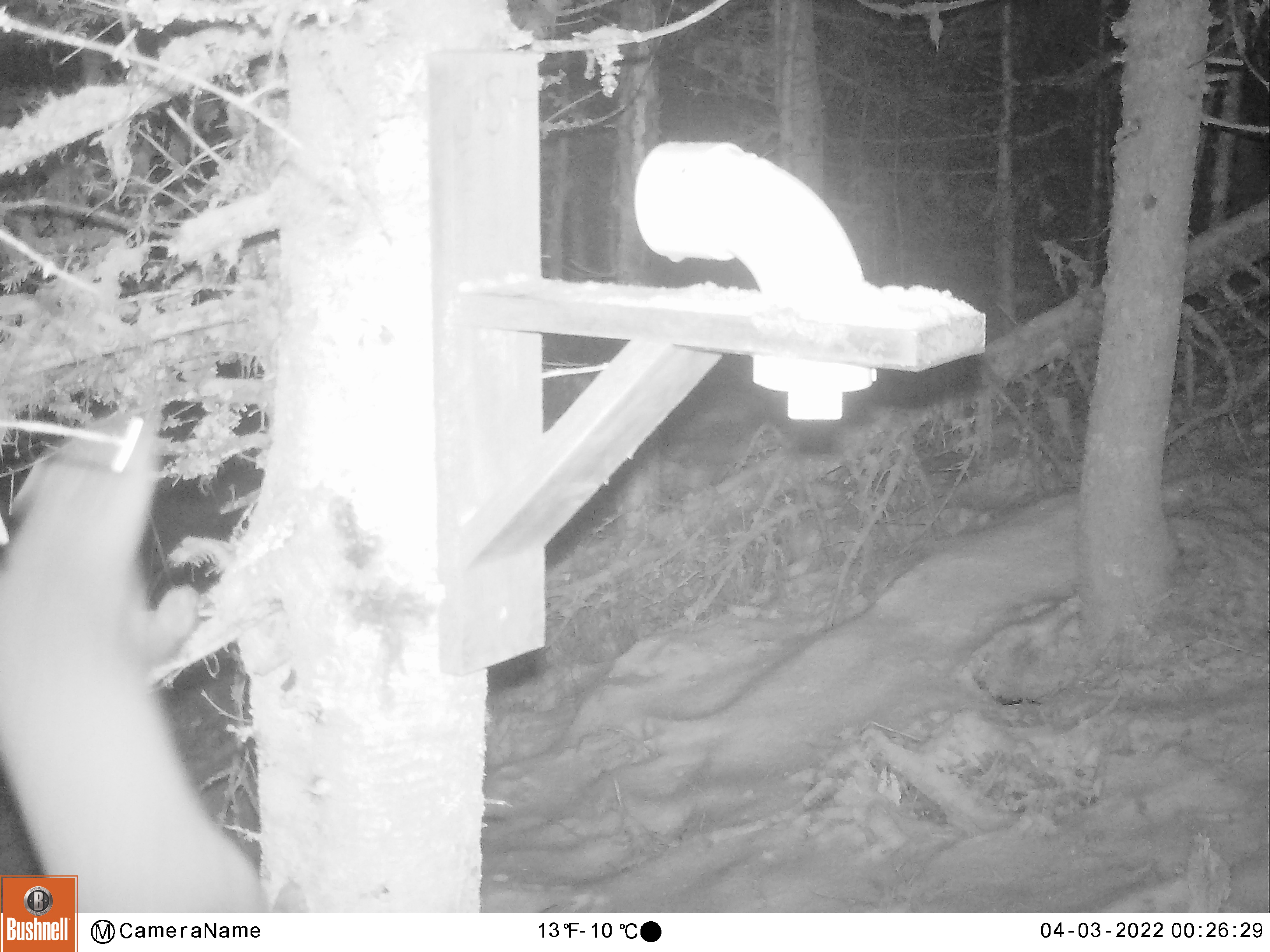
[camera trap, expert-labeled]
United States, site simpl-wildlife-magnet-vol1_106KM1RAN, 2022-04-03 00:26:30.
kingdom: Animalia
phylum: Chordata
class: Mammalia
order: Carnivora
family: Mustelidae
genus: Martes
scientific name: Martes americana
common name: american marten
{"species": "american marten (Martes americana)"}